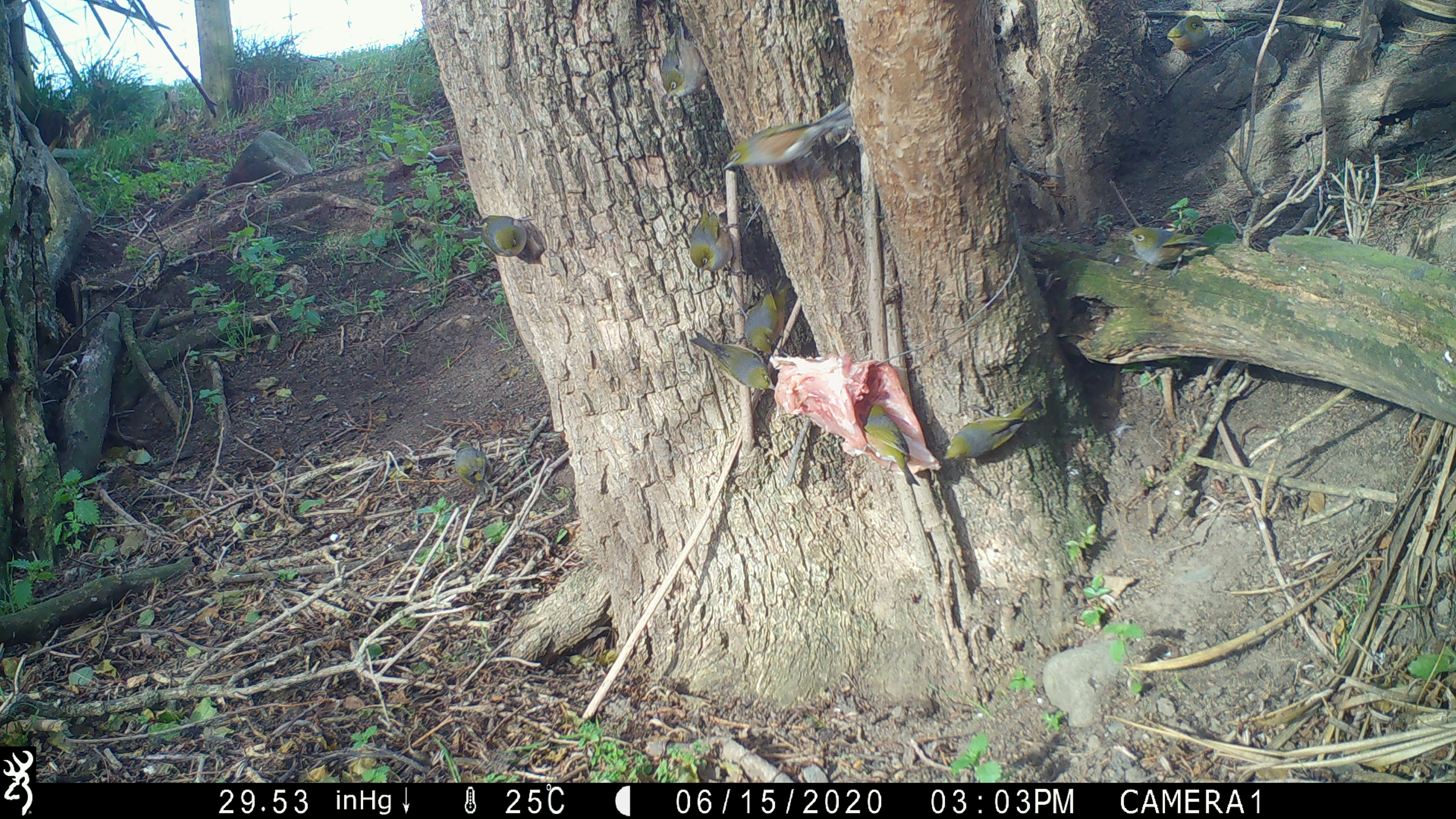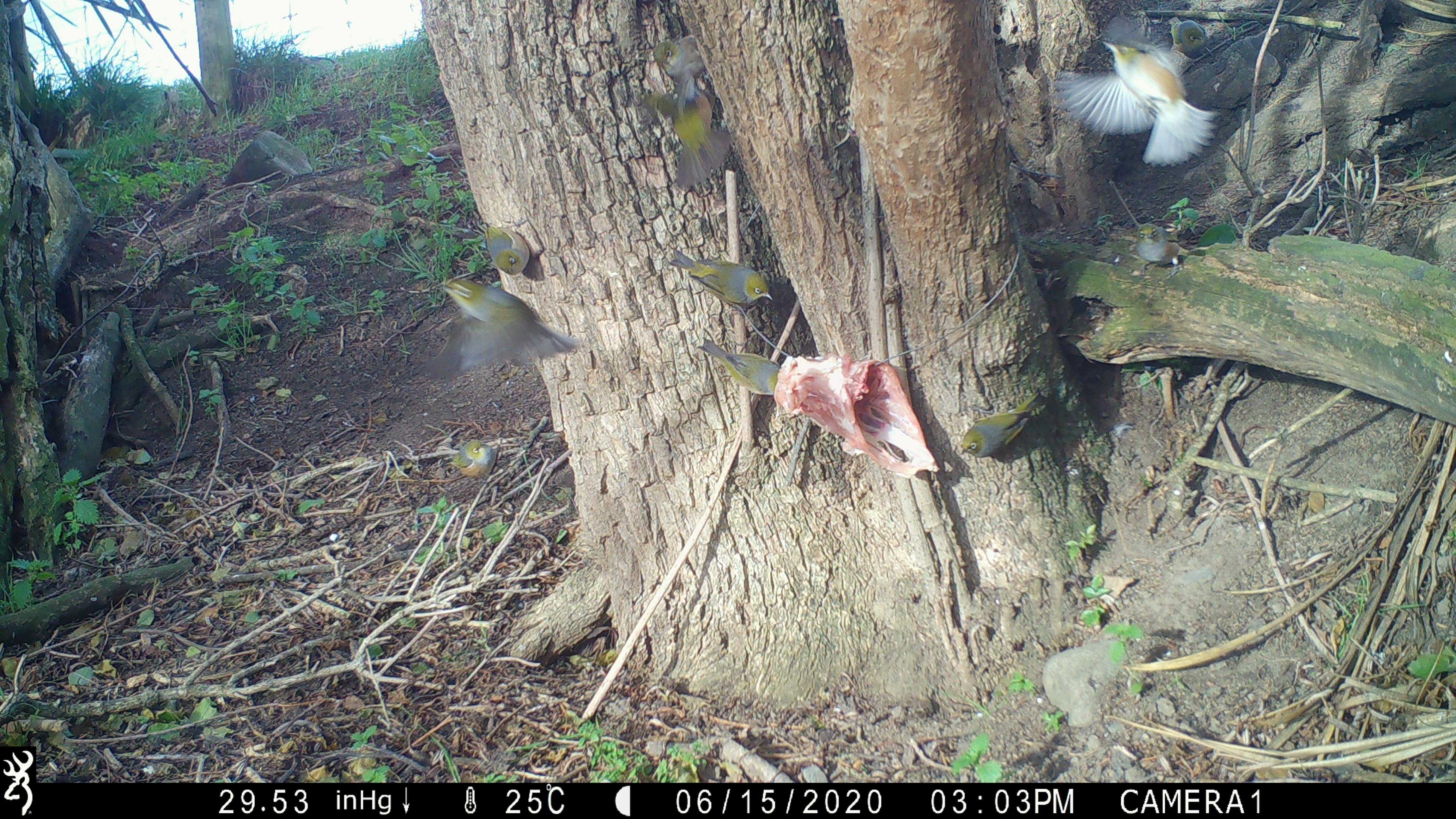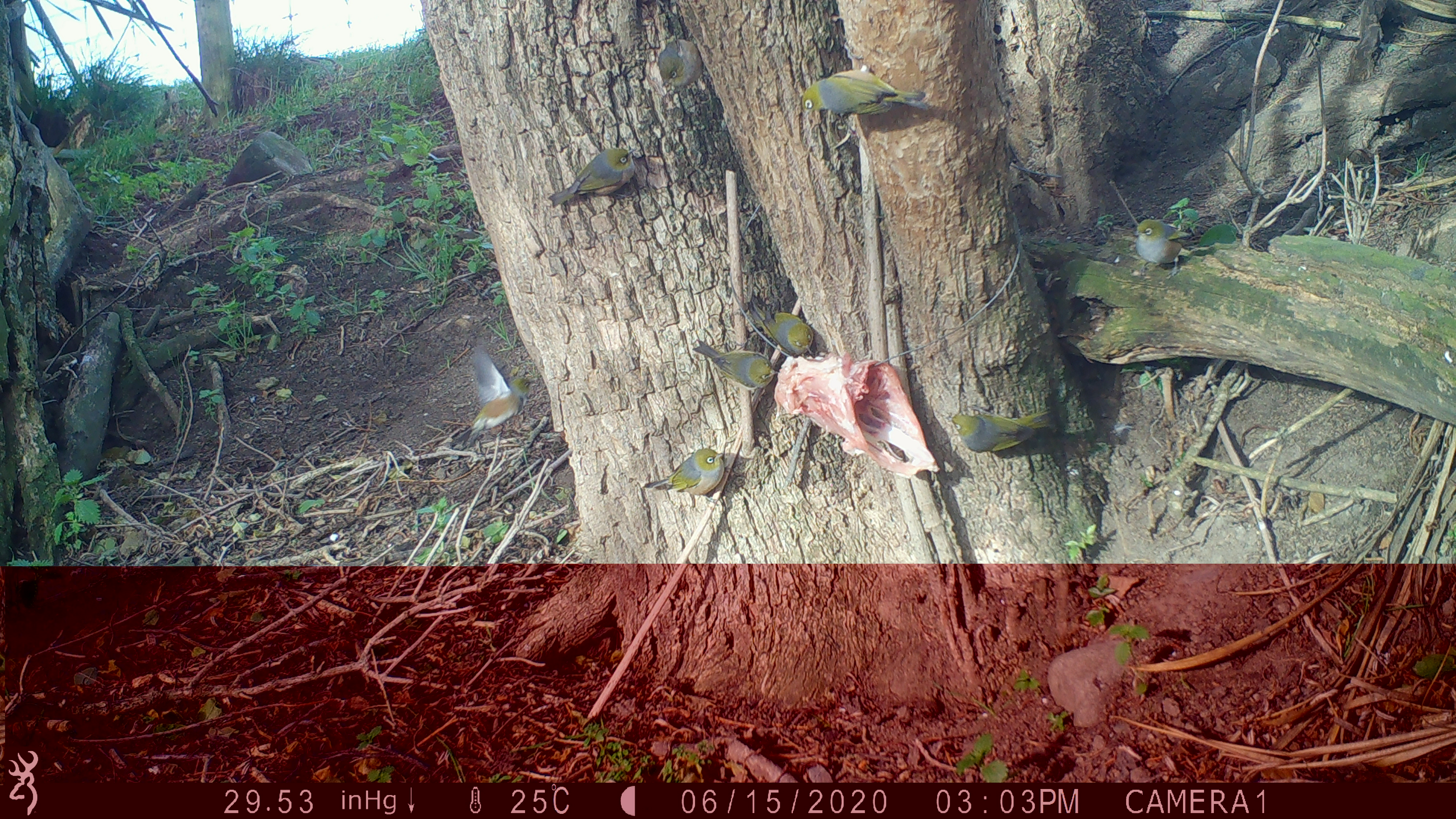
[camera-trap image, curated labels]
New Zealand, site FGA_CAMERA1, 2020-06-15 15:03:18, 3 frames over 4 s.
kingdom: Animalia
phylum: Chordata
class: Aves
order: Passeriformes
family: Zosteropidae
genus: Zosterops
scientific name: Zosterops lateralis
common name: silvereye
Silvereye (Zosterops lateralis).